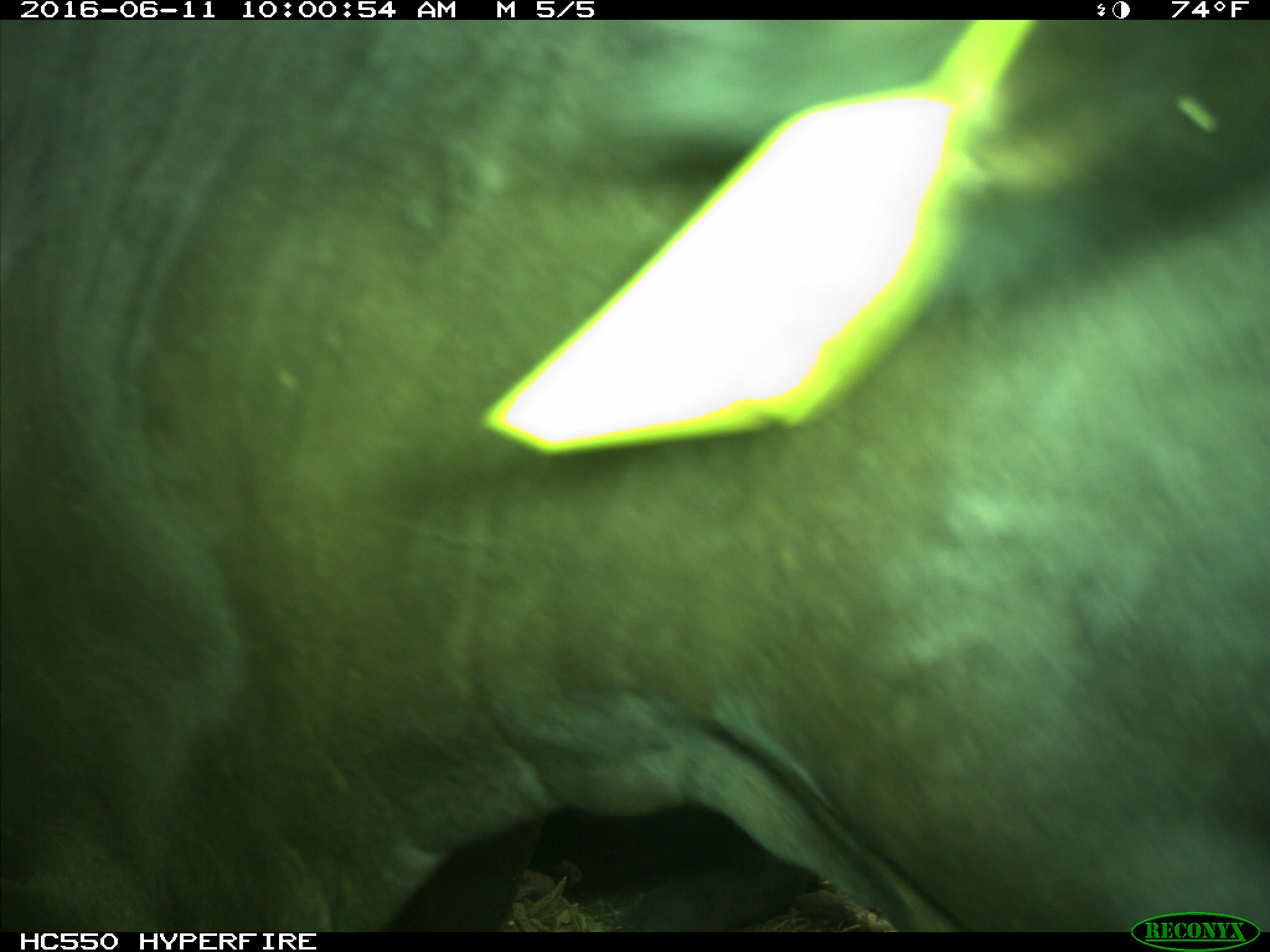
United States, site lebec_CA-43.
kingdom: Animalia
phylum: Chordata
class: Mammalia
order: Artiodactyla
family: Bovidae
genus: Bos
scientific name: Bos taurus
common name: domestic cow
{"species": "Bos taurus (domestic cow)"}